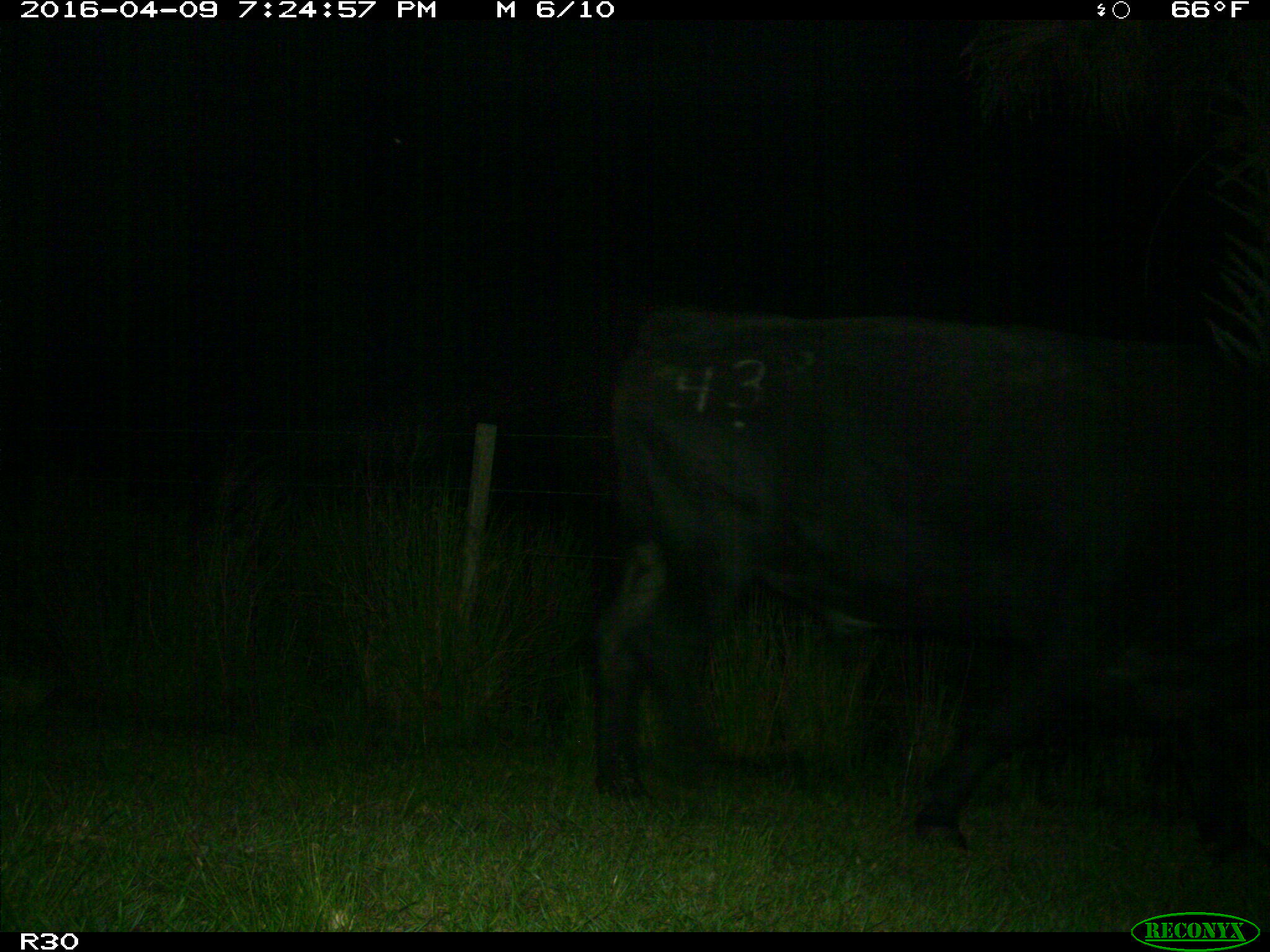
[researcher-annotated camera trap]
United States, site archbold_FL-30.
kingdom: Animalia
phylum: Chordata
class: Mammalia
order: Artiodactyla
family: Bovidae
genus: Bos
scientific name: Bos taurus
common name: domestic cow